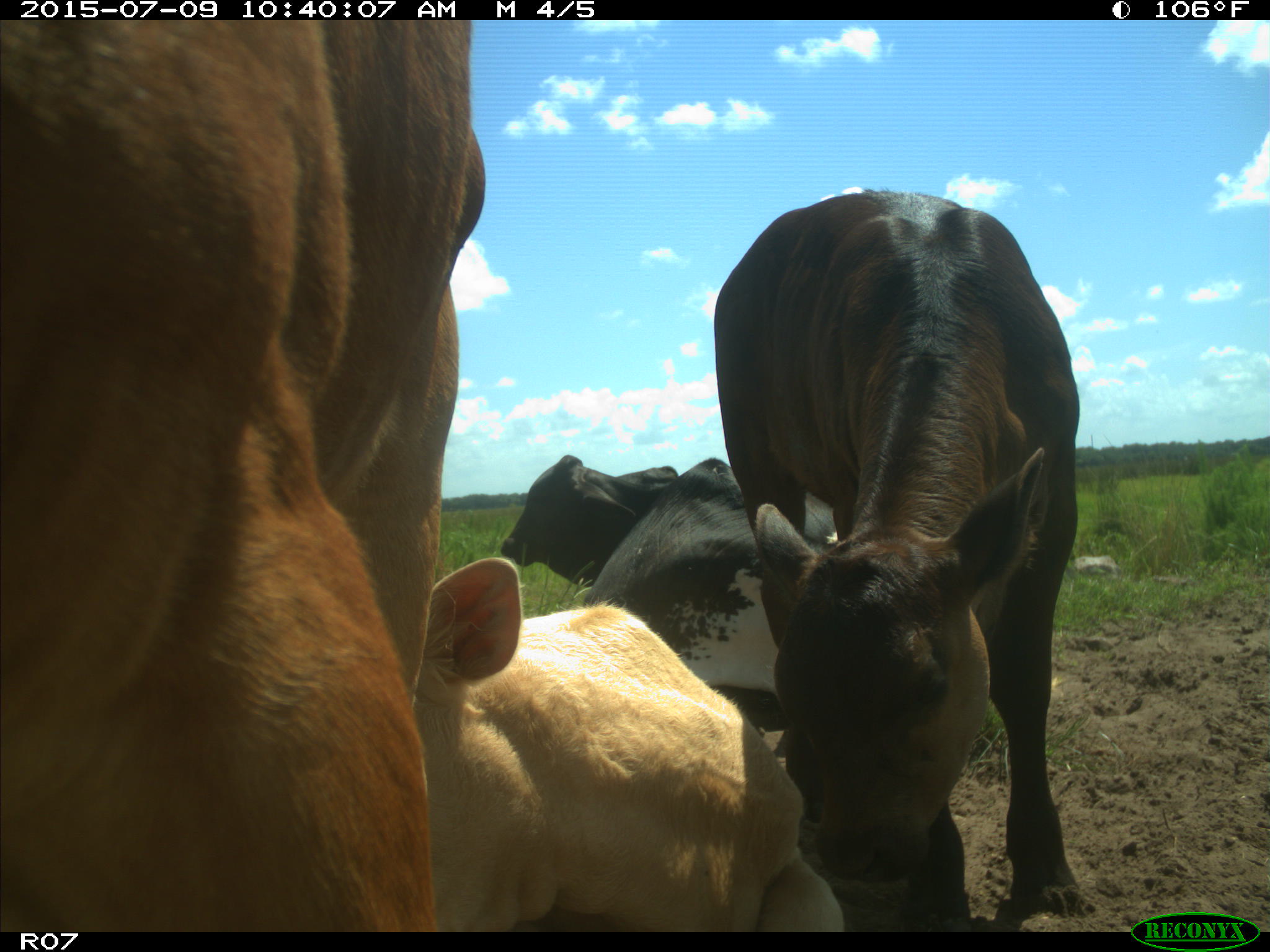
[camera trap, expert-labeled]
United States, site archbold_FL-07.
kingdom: Animalia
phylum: Chordata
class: Mammalia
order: Artiodactyla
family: Bovidae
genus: Bos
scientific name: Bos taurus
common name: domestic cow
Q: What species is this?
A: Bos taurus (domestic cow).